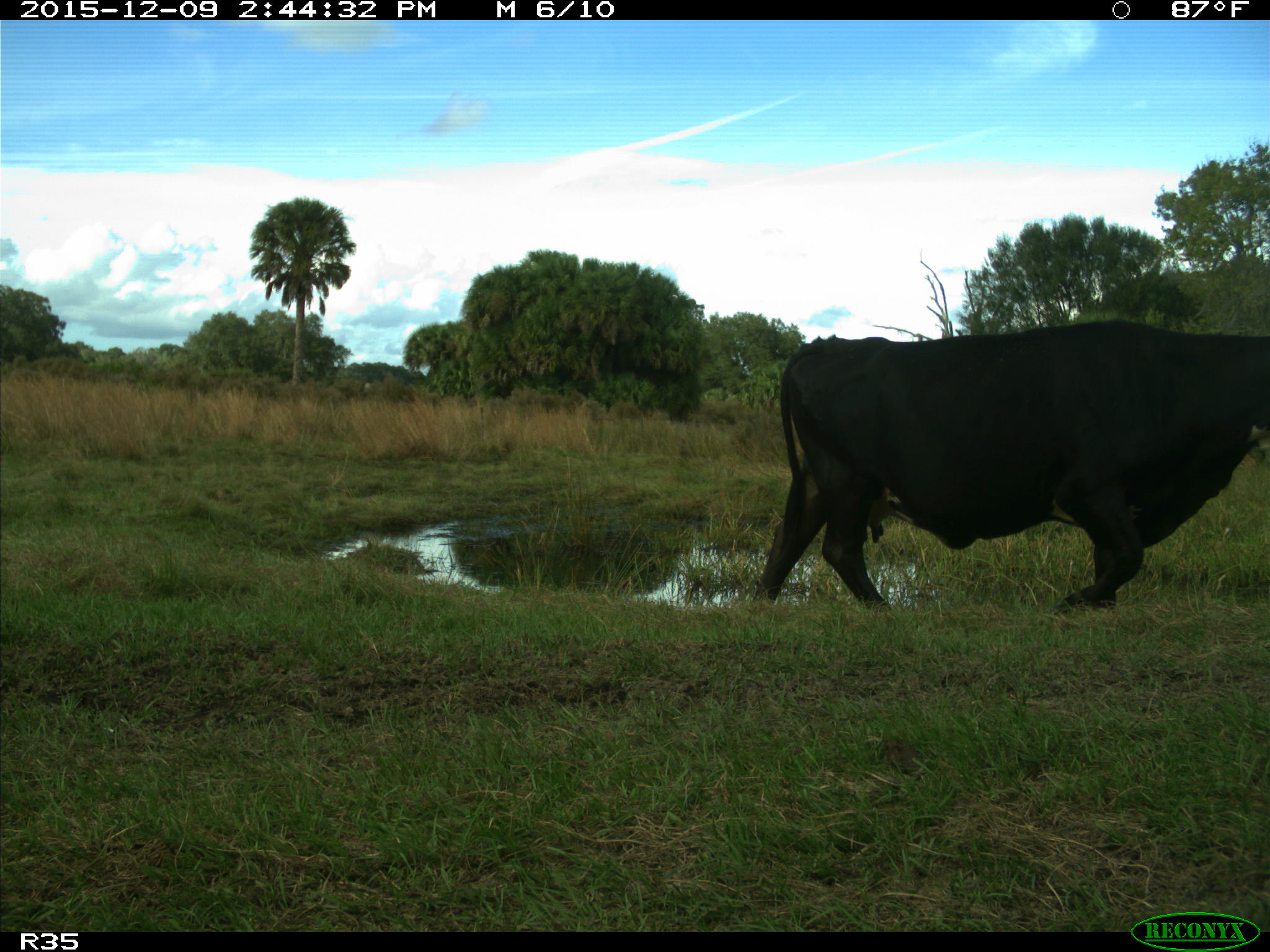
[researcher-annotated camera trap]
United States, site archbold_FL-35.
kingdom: Animalia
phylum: Chordata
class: Mammalia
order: Artiodactyla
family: Bovidae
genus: Bos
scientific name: Bos taurus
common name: domestic cow